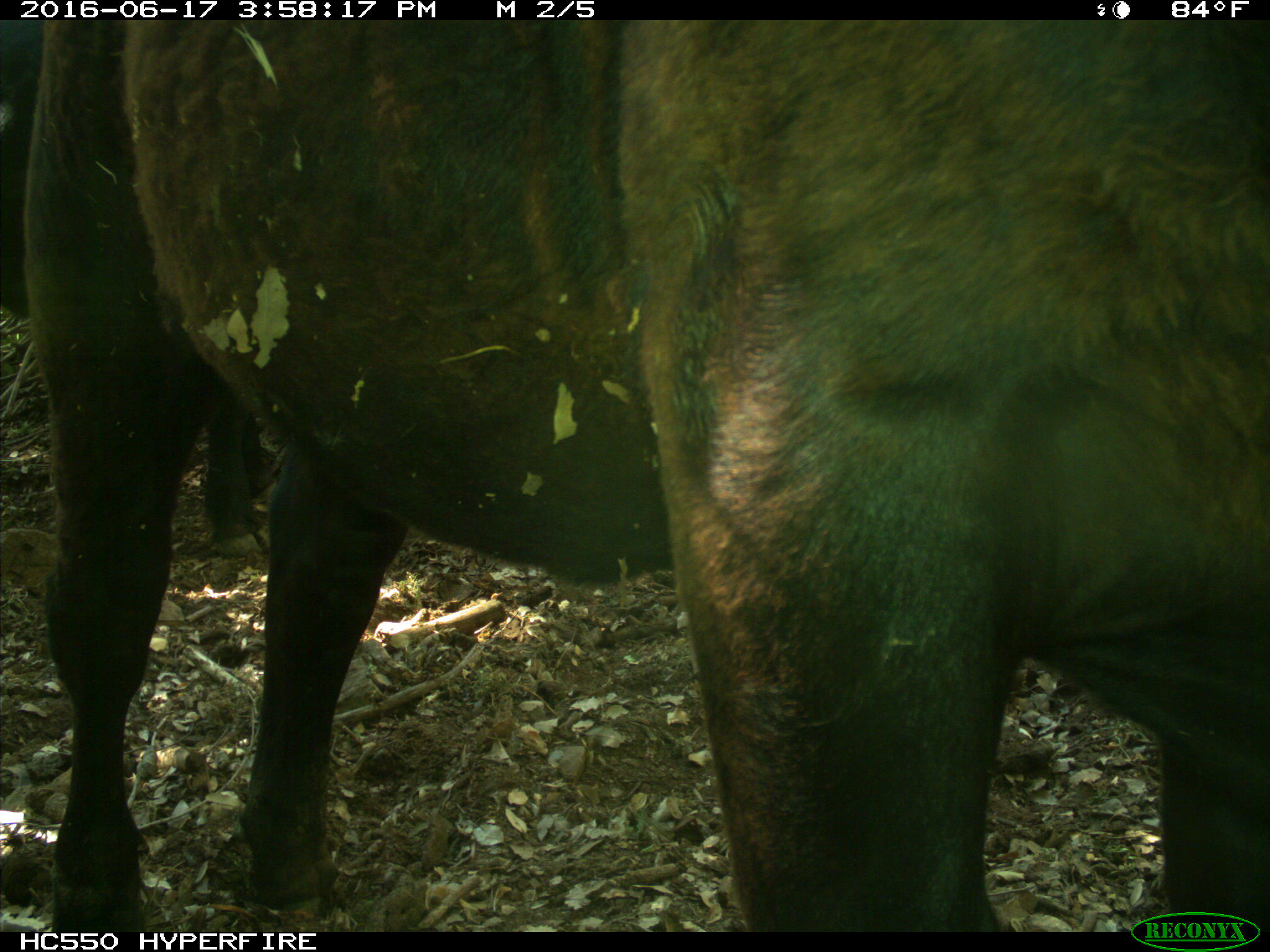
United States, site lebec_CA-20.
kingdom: Animalia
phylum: Chordata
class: Mammalia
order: Artiodactyla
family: Bovidae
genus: Bos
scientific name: Bos taurus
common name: domestic cow